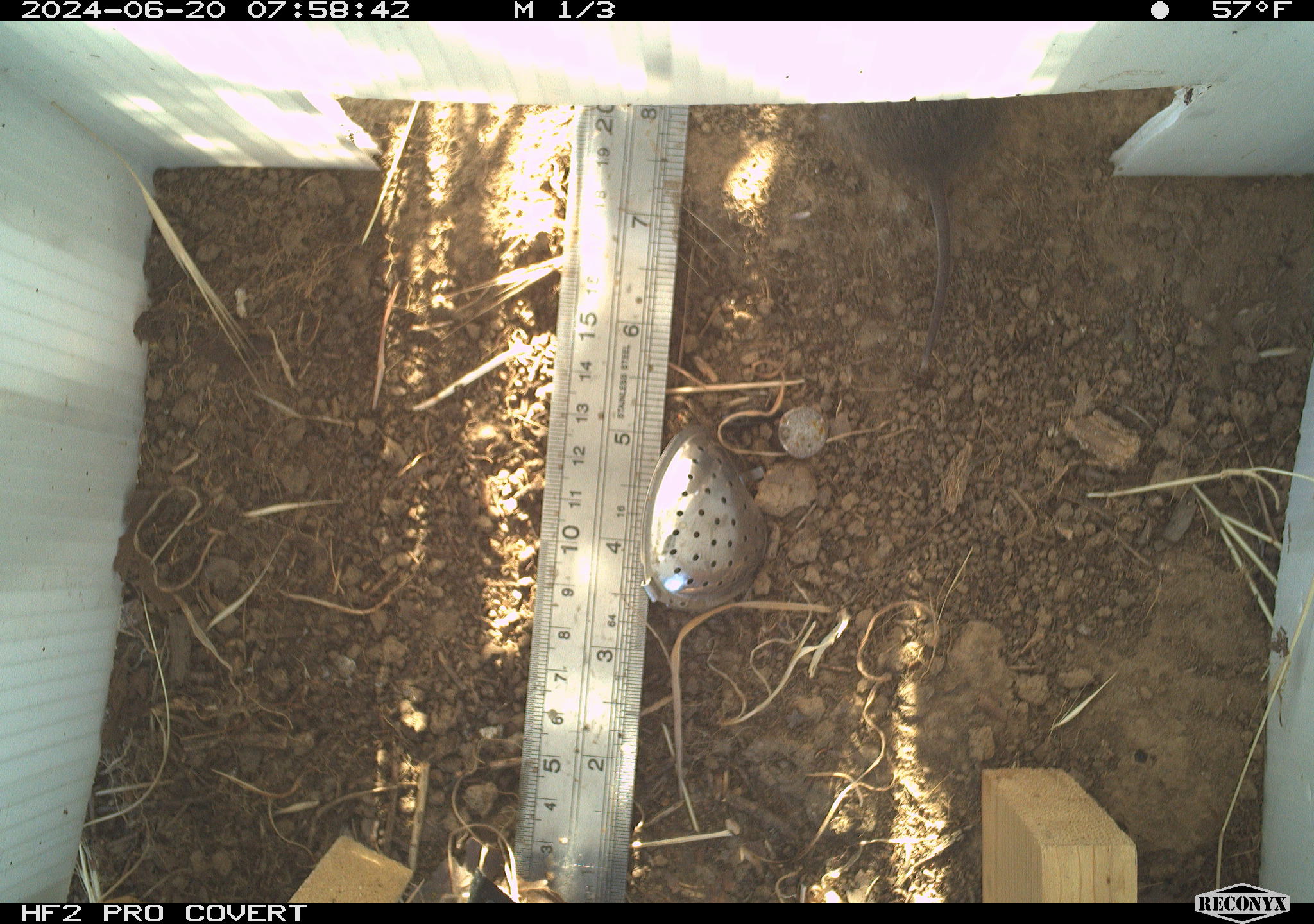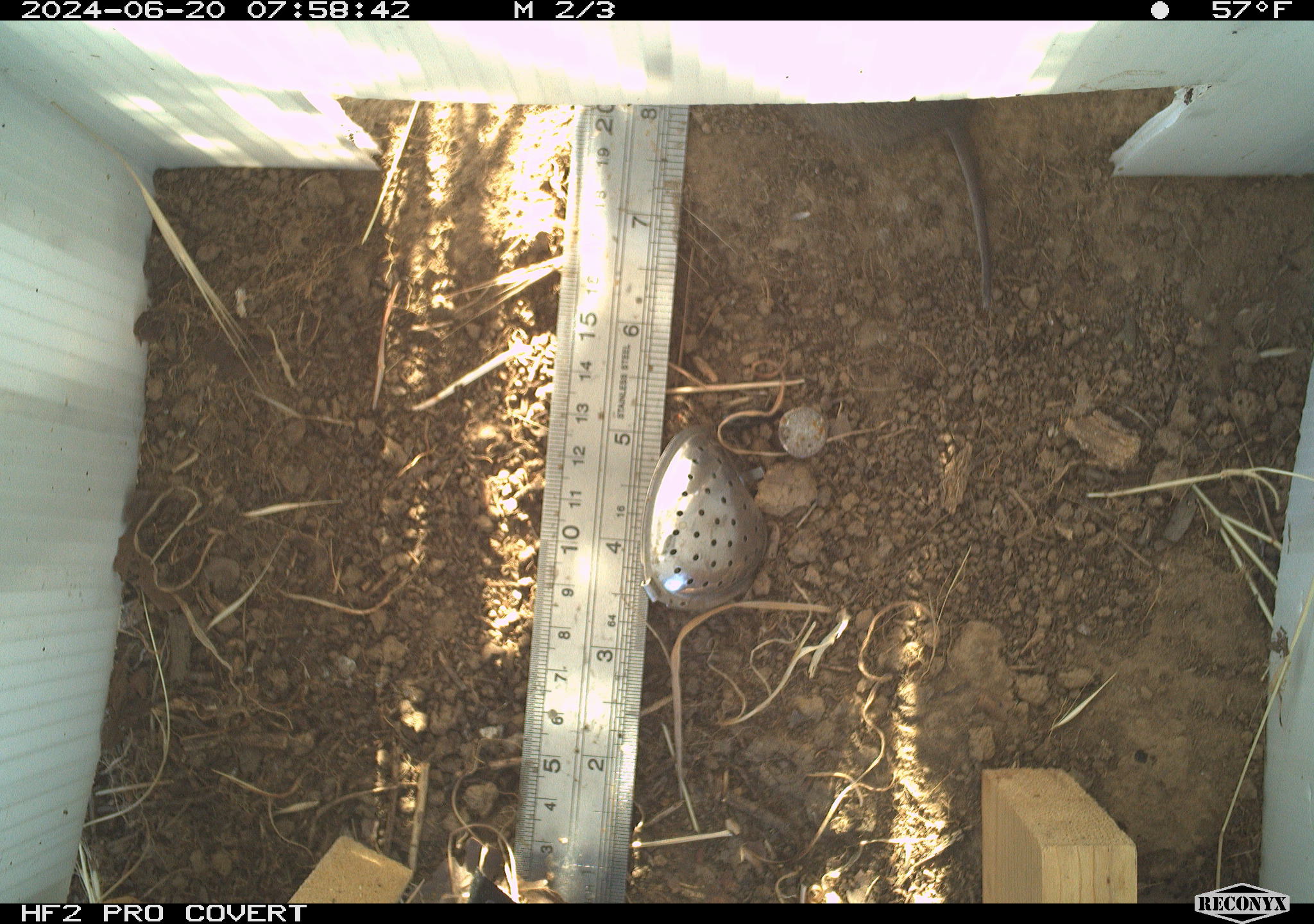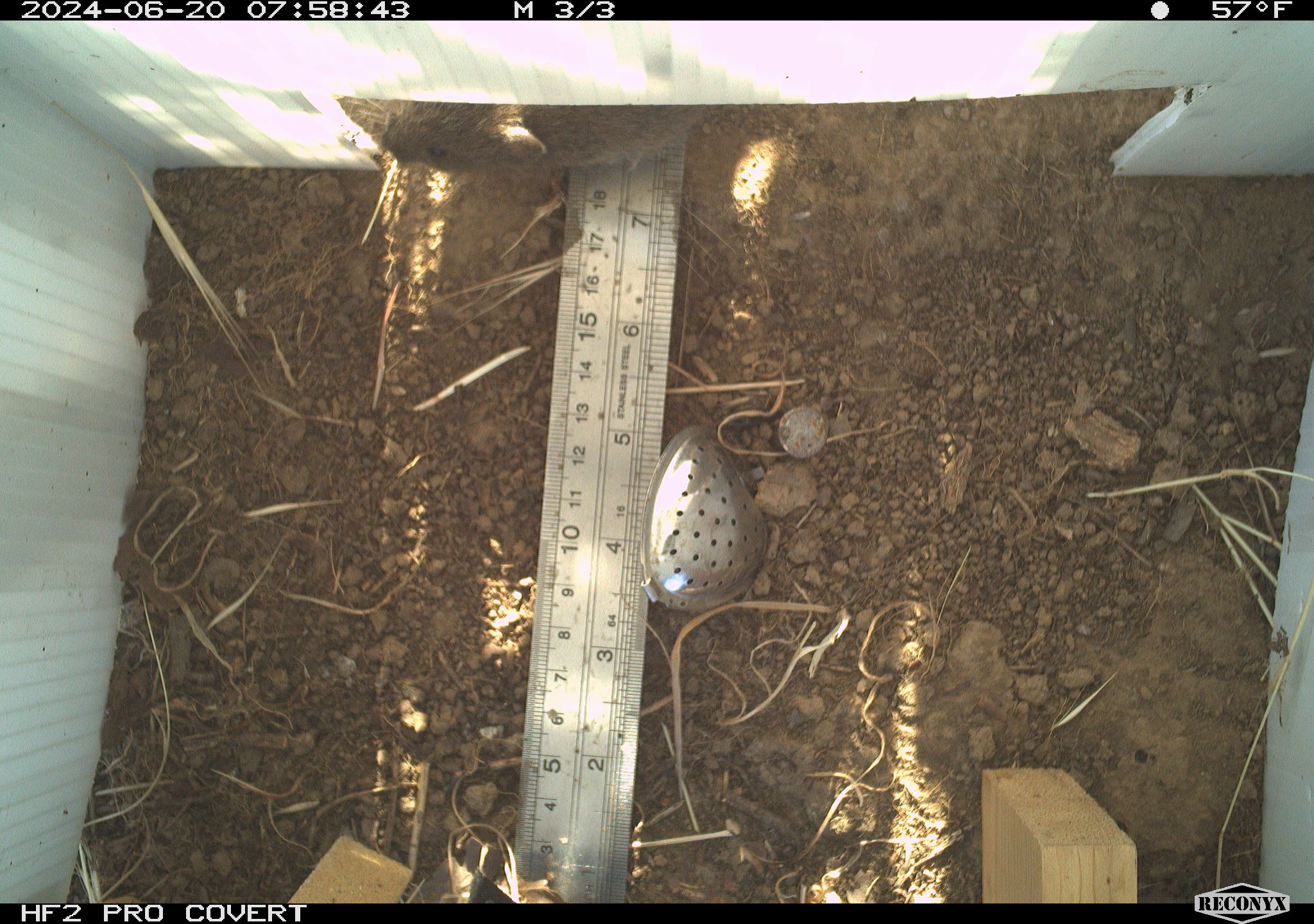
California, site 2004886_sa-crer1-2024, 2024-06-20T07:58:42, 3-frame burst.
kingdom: Animalia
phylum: Chordata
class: Mammalia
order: Rodentia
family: Cricetidae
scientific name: Arvicolinae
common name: voles, lemmings, and muskrats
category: arvicolinae subfamily